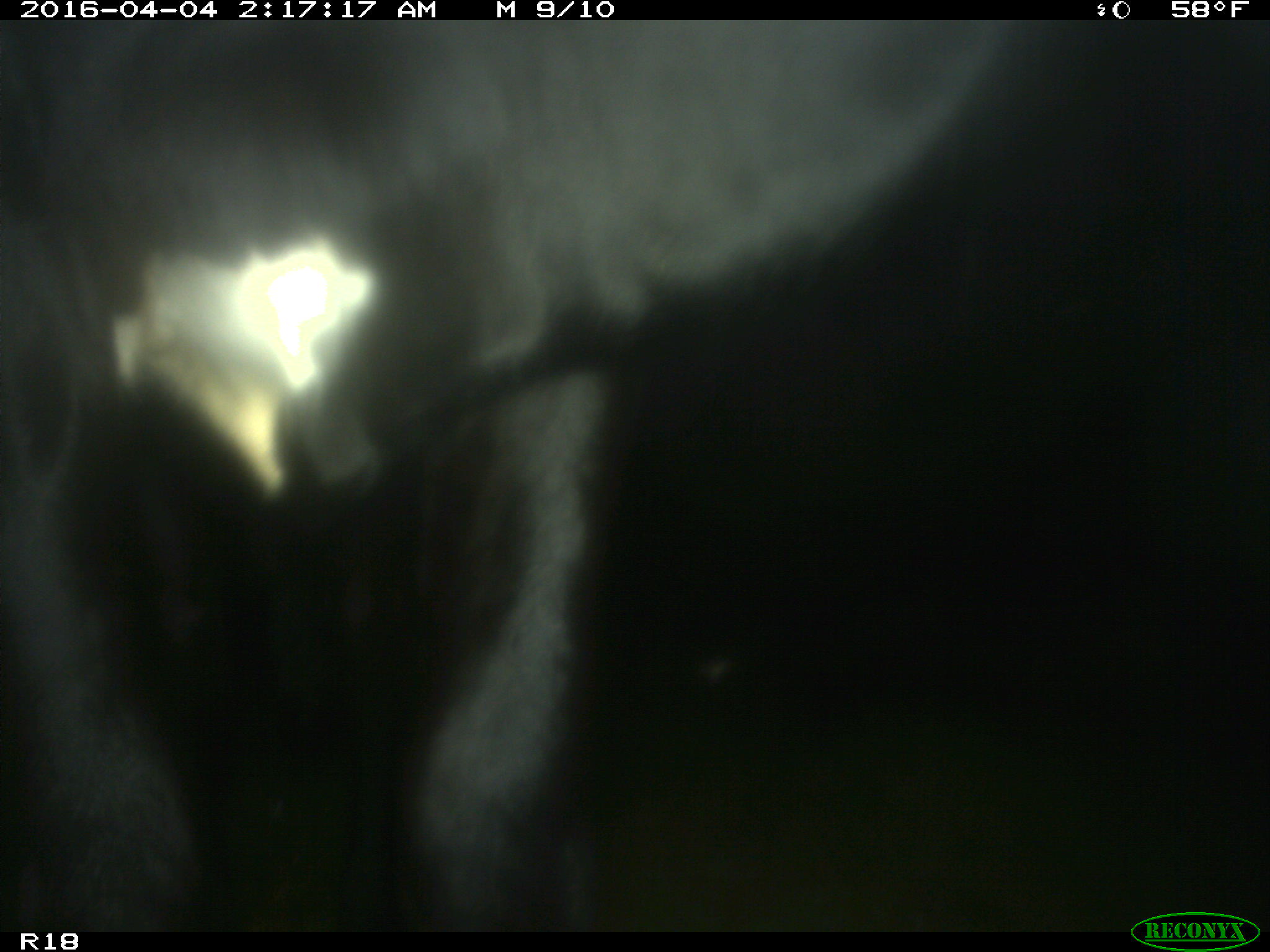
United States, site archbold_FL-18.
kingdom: Animalia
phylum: Chordata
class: Mammalia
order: Artiodactyla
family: Bovidae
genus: Bos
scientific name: Bos taurus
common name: domestic cow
Bos taurus (domestic cow).